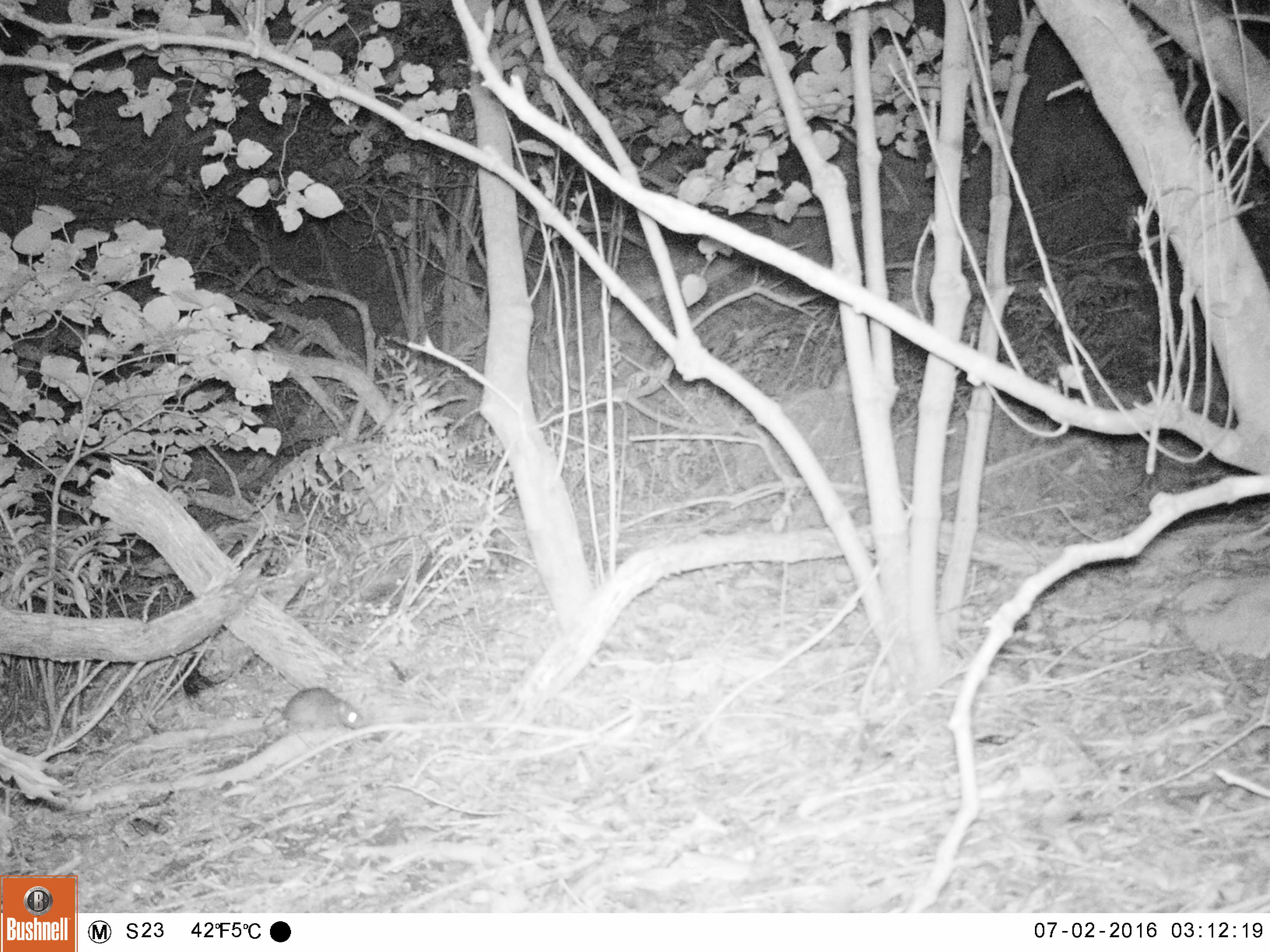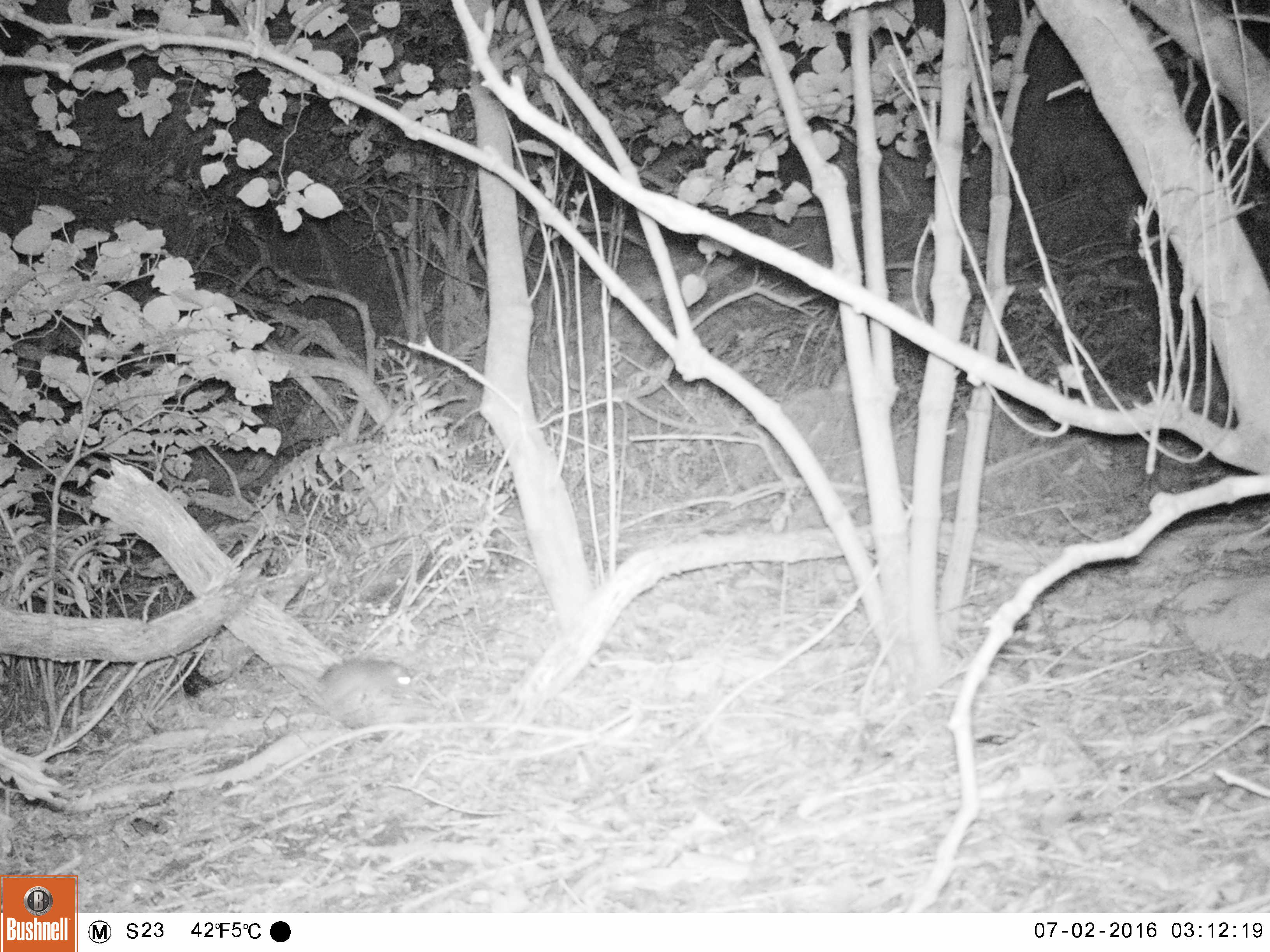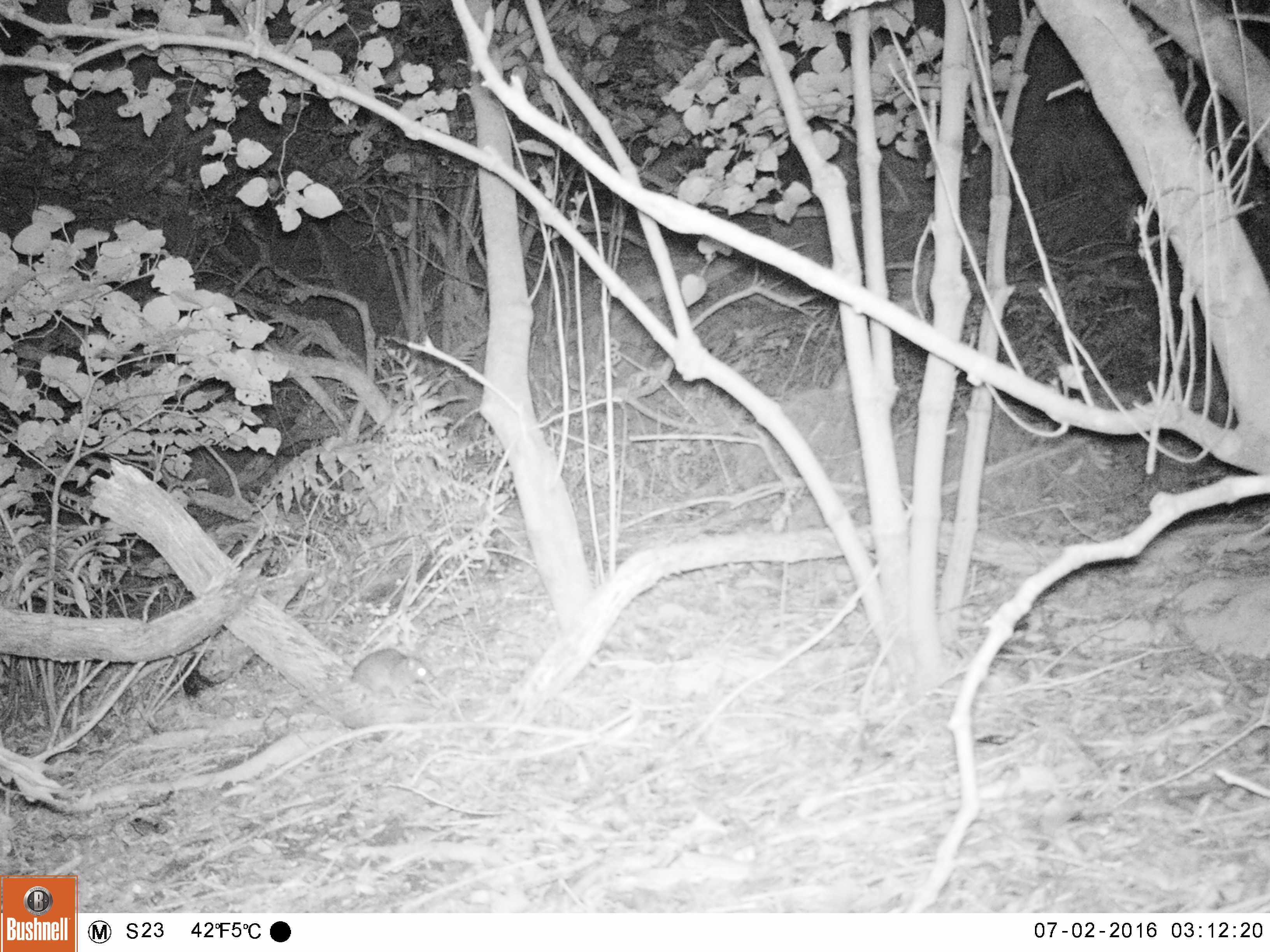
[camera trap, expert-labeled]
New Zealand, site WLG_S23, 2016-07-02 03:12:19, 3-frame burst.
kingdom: Animalia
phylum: Chordata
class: Mammalia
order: Rodentia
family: Muridae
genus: Rattus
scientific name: Rattus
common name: rat